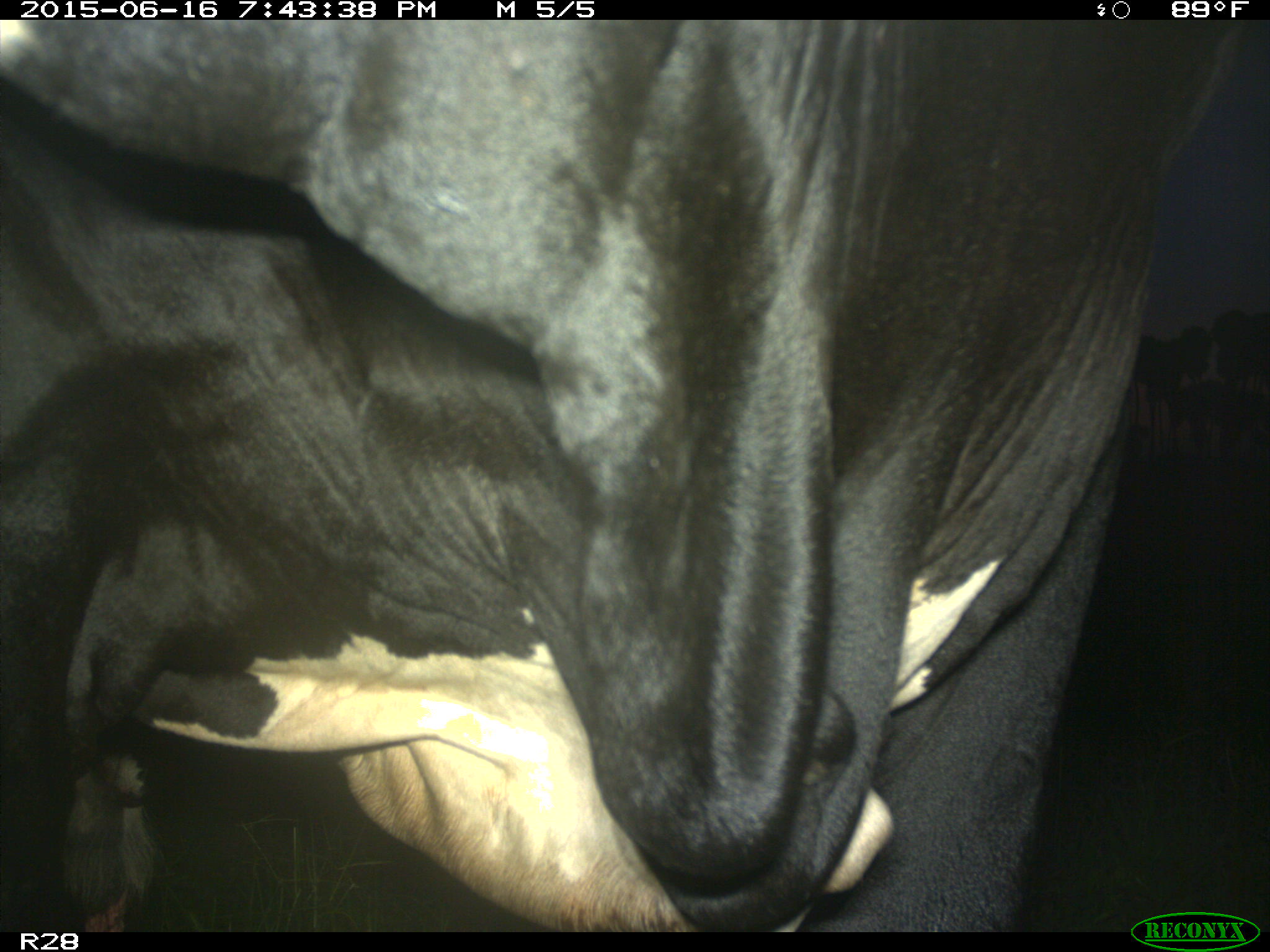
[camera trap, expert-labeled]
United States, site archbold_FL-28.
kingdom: Animalia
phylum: Chordata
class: Mammalia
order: Artiodactyla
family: Bovidae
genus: Bos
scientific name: Bos taurus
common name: domestic cow